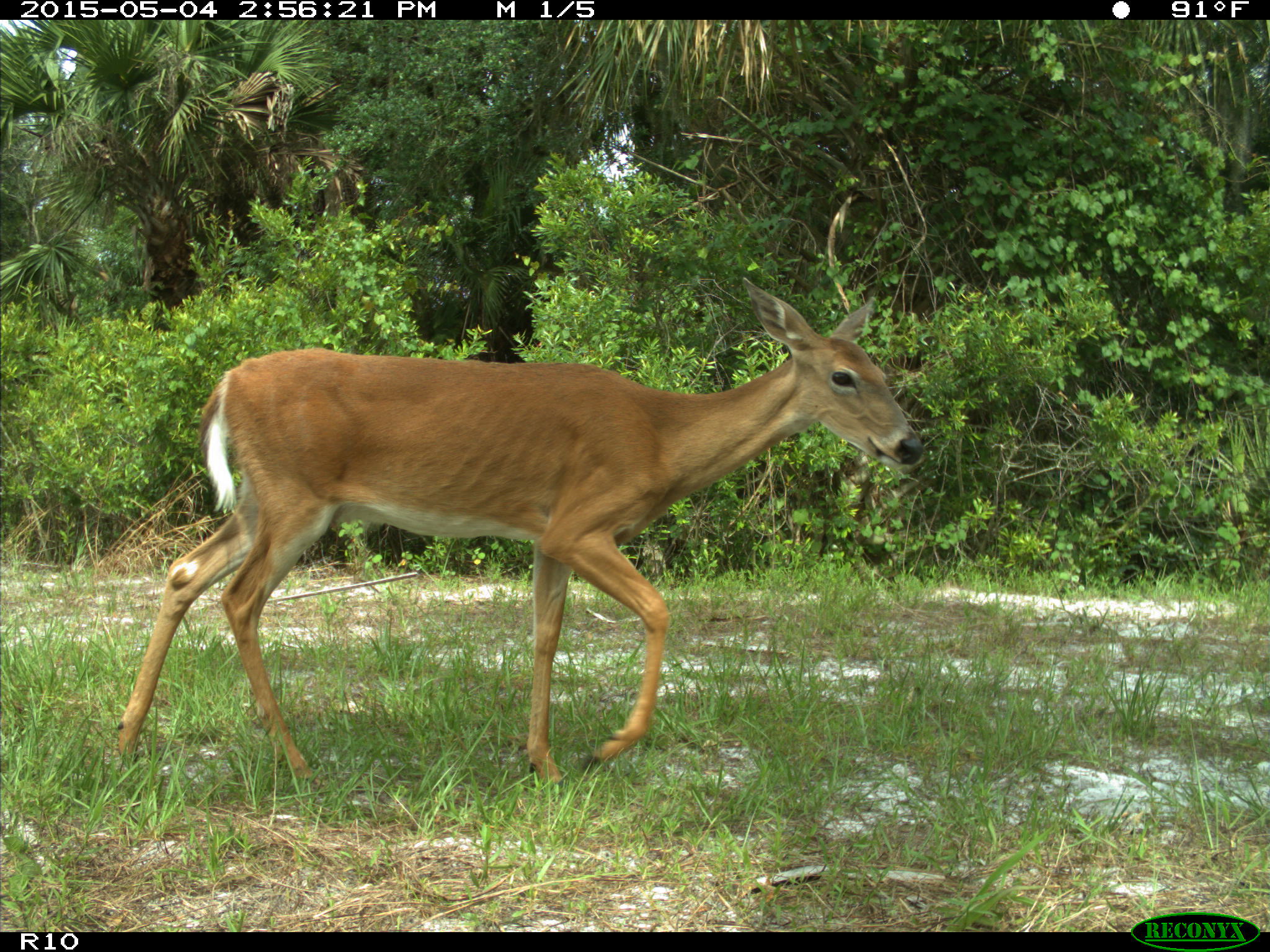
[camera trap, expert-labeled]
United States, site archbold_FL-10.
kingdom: Animalia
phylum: Chordata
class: Mammalia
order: Artiodactyla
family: Cervidae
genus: Odocoileus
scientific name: Odocoileus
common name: deer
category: unidentified deer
Unidentified deer (deer) (Odocoileus).